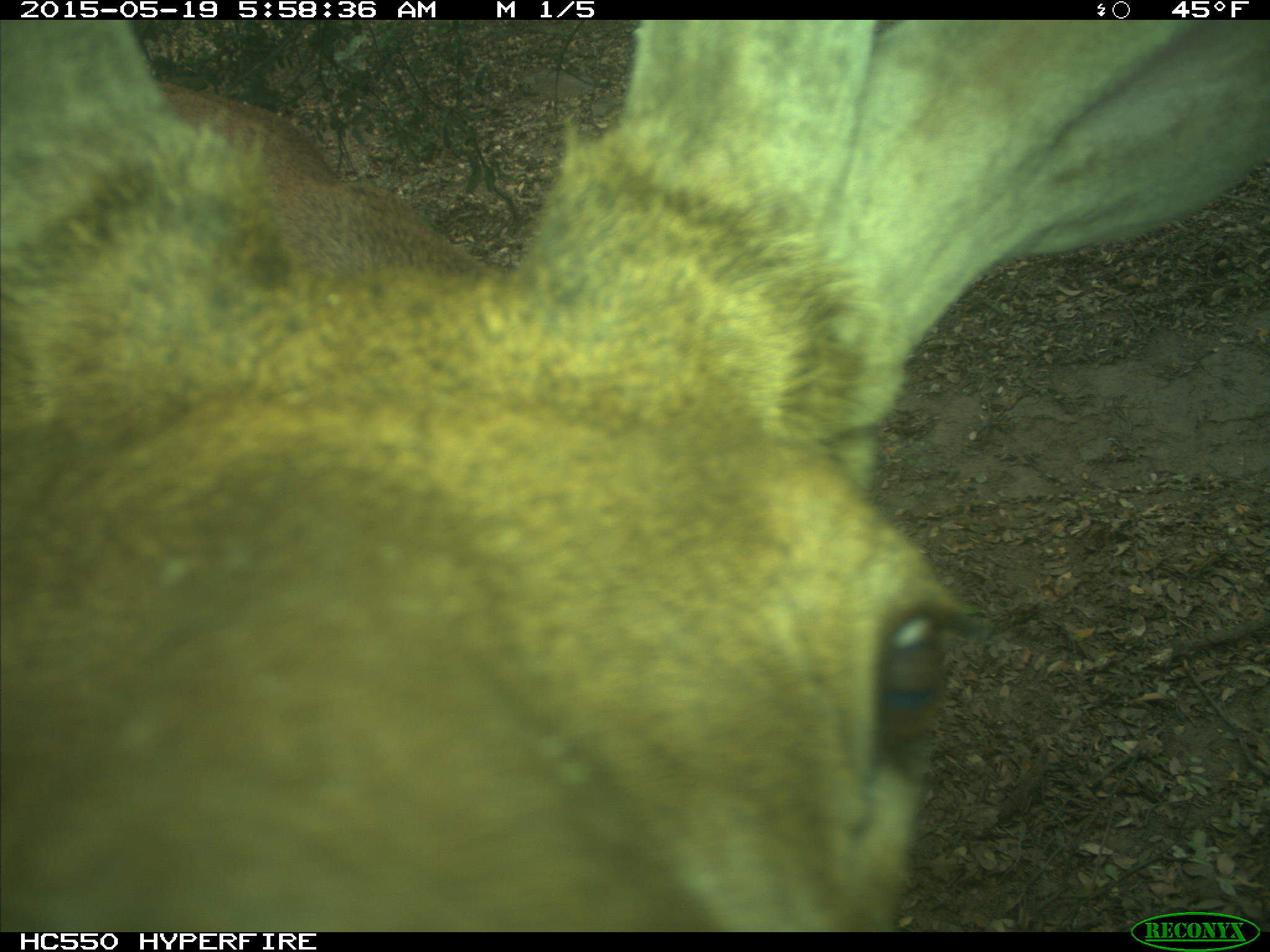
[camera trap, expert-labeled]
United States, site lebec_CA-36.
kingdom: Animalia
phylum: Chordata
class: Mammalia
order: Artiodactyla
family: Cervidae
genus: Cervus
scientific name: Cervus canadensis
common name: elk